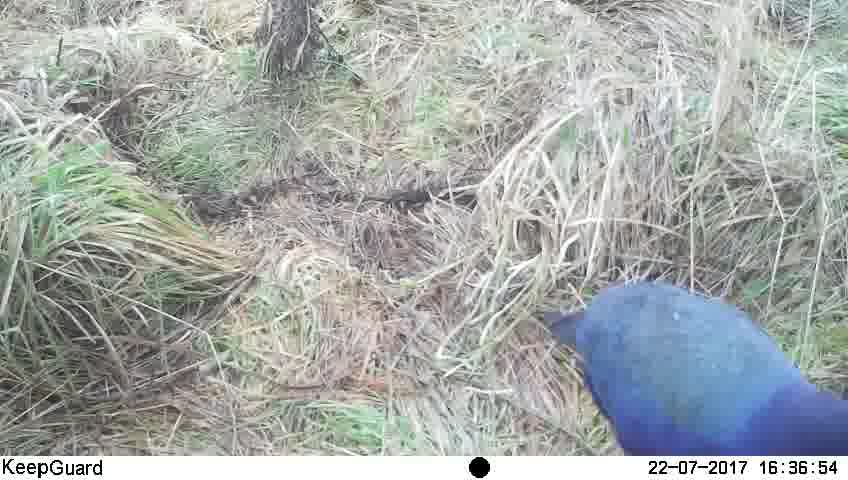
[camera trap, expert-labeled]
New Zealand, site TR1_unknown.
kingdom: Animalia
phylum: Chordata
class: Aves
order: Gruiformes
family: Rallidae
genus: Porphyrio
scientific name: Porphyrio mantelli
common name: takahe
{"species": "takahe (Porphyrio mantelli)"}